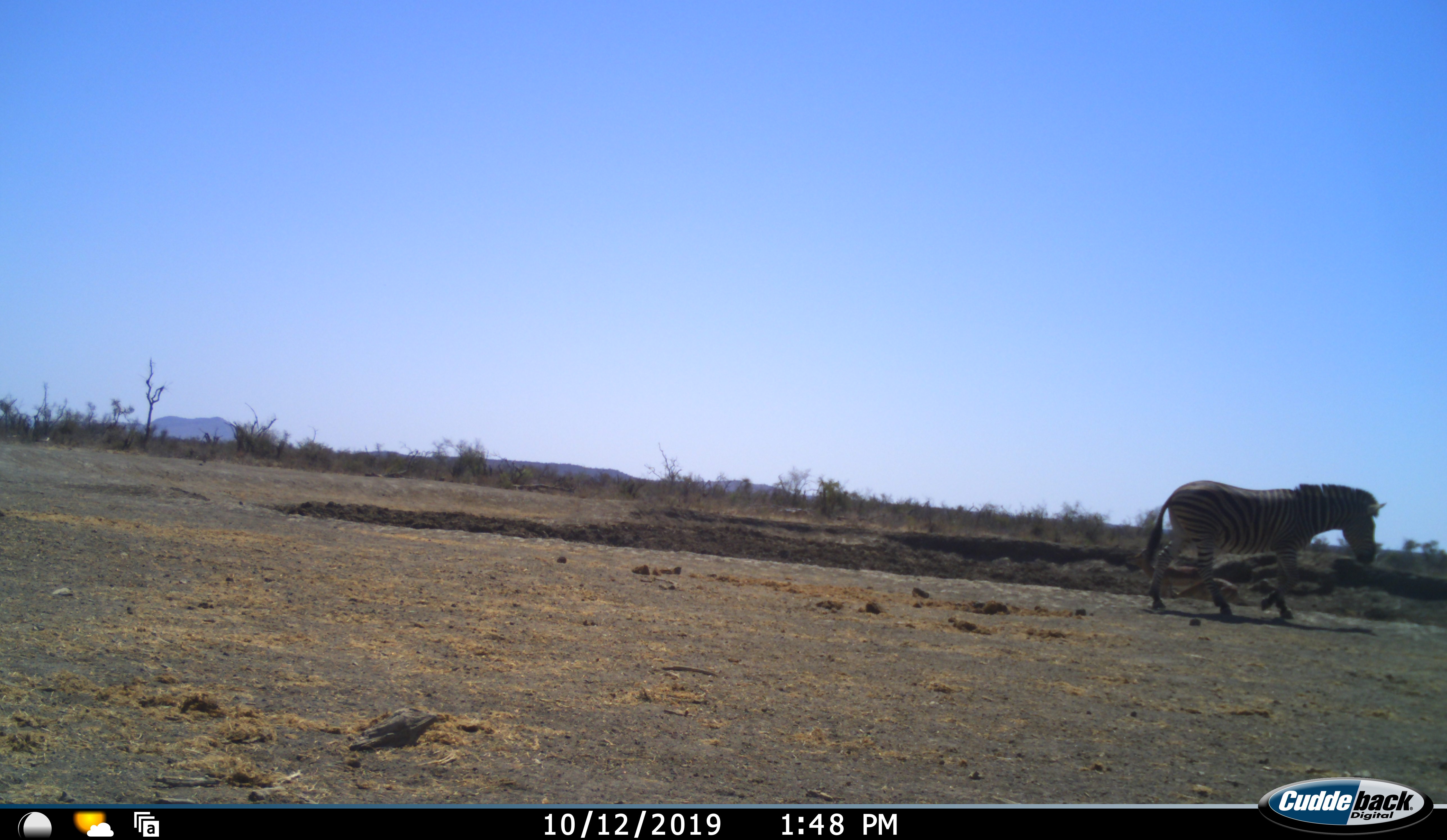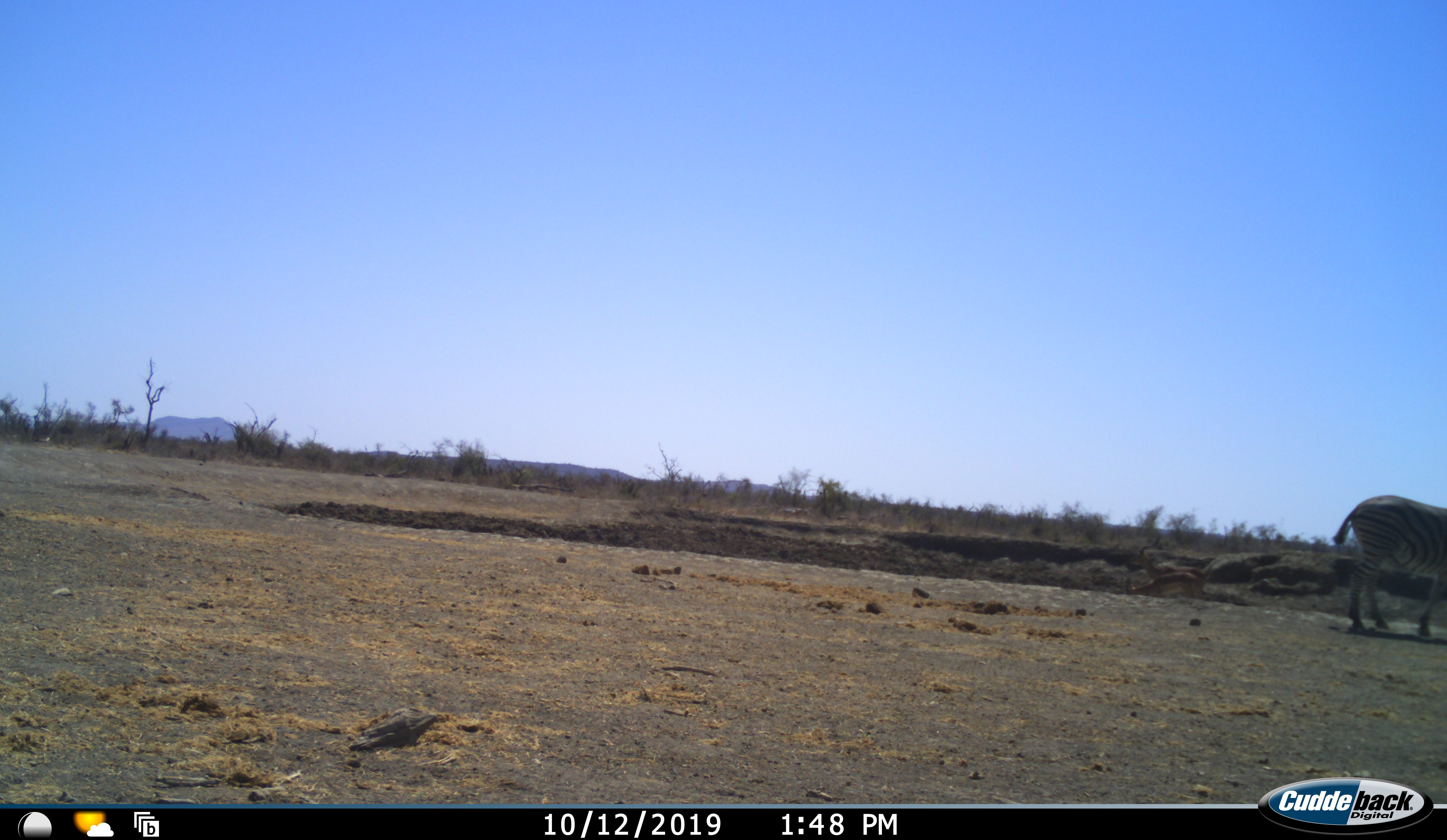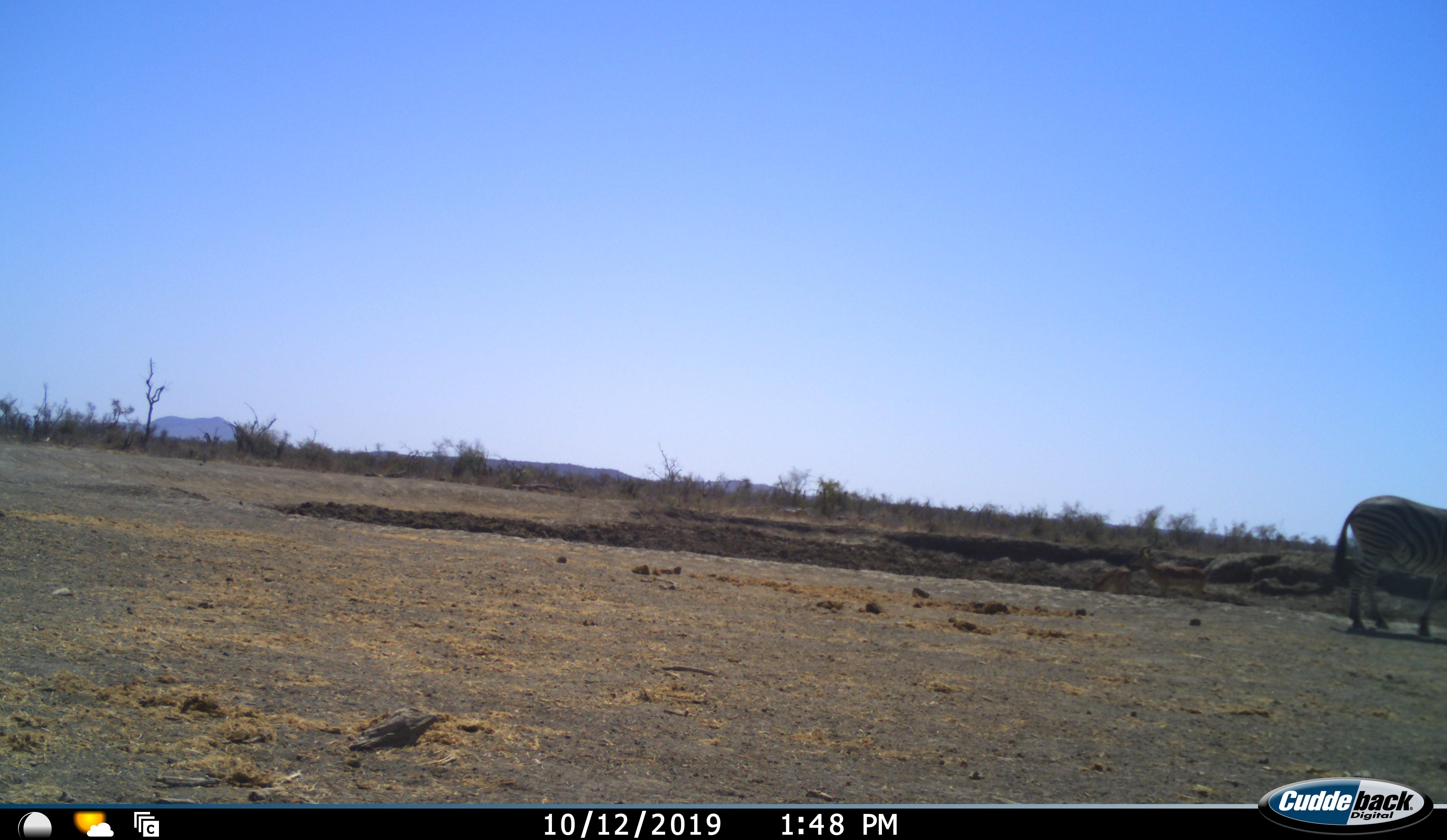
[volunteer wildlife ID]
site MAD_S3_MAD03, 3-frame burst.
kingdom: Animalia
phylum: Chordata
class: Mammalia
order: Perissodactyla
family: Equidae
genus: Equus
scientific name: Equus quagga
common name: plains zebra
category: zebraplains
Zebraplains (plains zebra) (Equus quagga), count 1. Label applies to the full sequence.